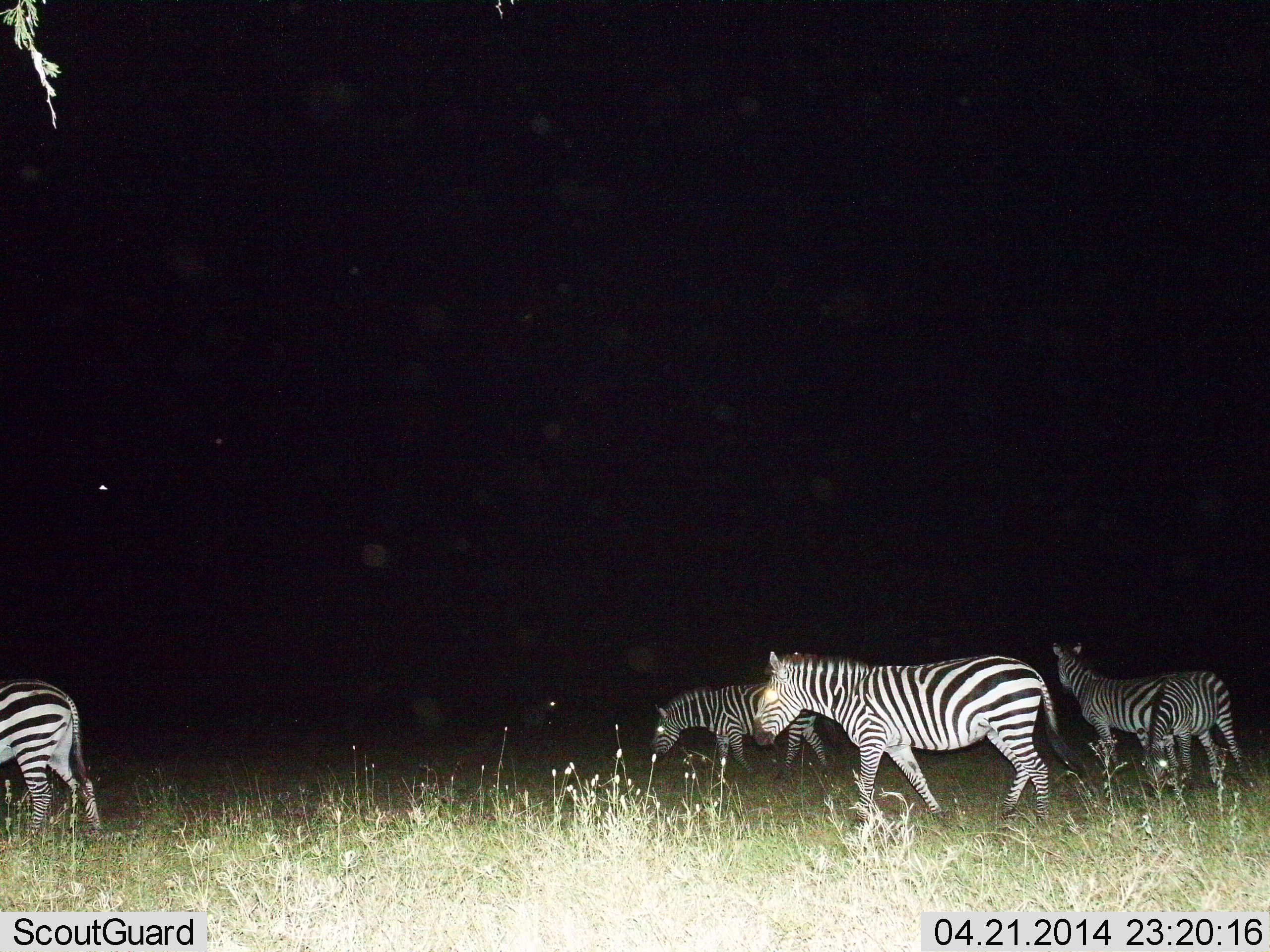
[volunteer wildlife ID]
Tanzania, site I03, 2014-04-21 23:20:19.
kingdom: Animalia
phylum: Chordata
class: Mammalia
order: Perissodactyla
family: Equidae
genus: Equus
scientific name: Equus quagga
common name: plains zebra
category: zebra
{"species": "zebra (plains zebra) (Equus quagga)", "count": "5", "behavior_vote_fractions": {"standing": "36%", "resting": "0%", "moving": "82%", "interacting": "0%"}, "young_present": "0%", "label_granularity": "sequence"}